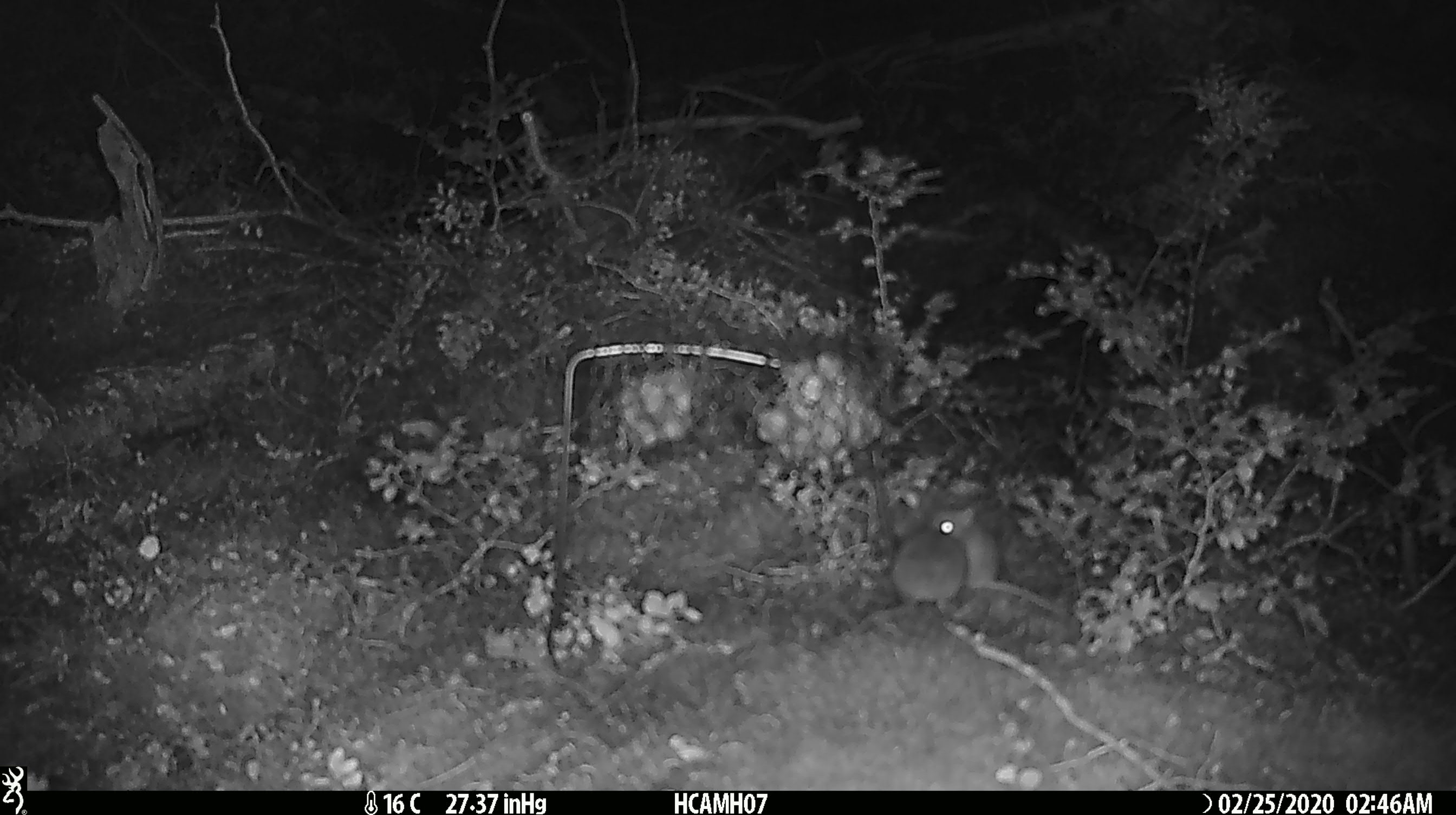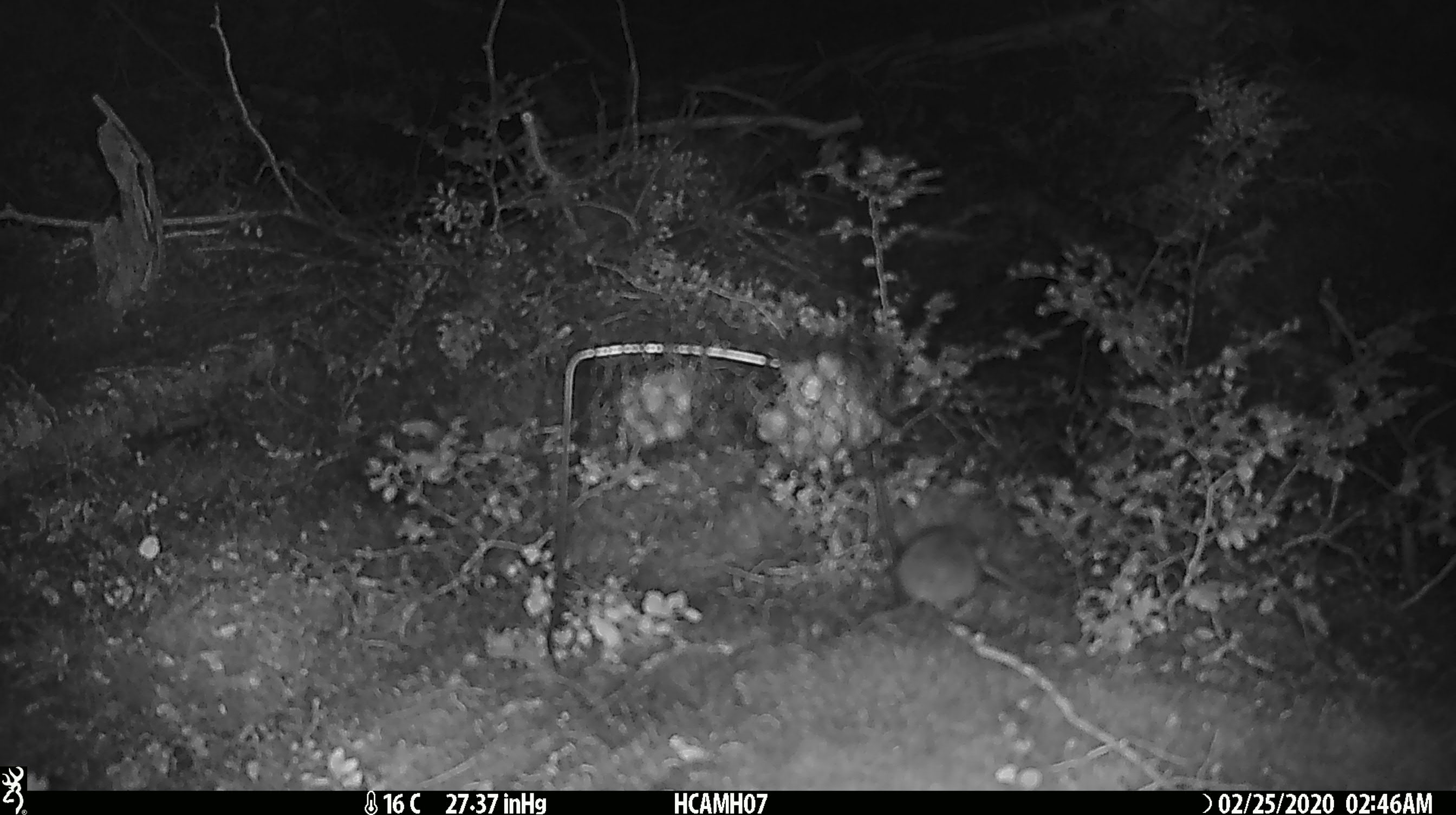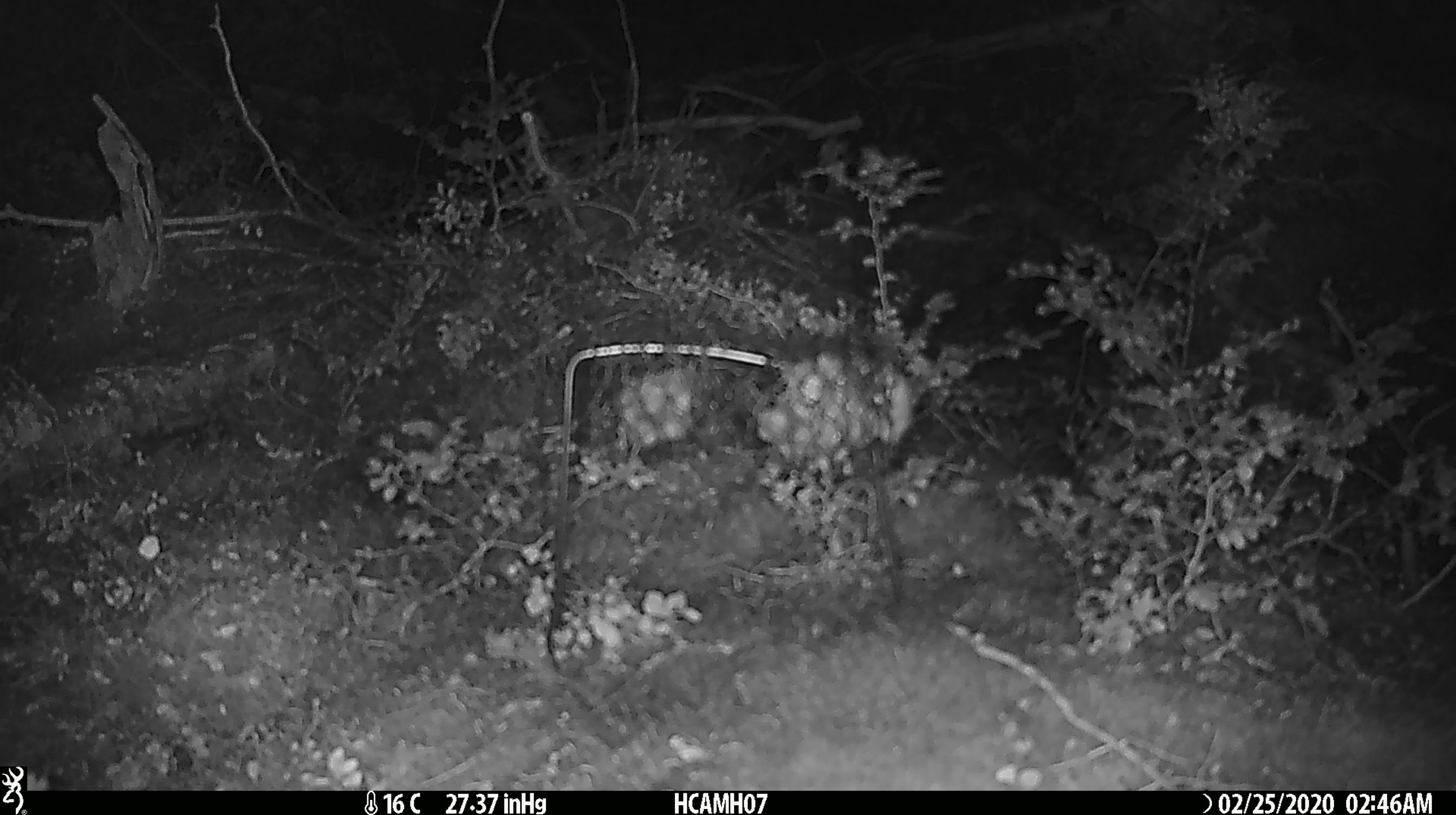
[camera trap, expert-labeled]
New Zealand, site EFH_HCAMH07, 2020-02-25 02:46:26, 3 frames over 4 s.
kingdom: Animalia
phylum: Chordata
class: Mammalia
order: Rodentia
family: Muridae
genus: Mus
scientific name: Mus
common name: mouse